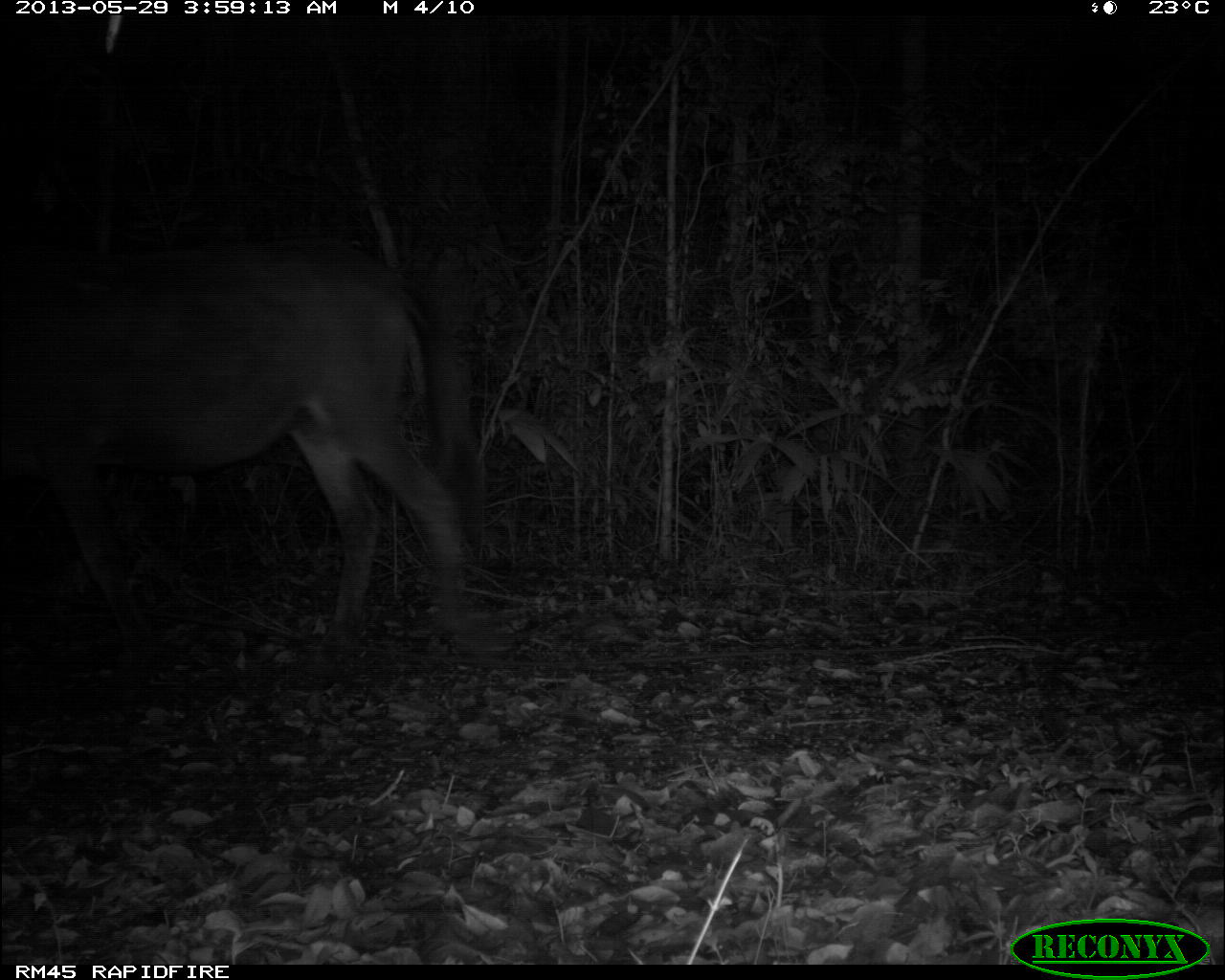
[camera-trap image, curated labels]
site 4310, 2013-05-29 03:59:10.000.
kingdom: Animalia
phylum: Chordata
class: Mammalia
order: Perissodactyla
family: Equidae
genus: Equus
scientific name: Equus ferus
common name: wild horse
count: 1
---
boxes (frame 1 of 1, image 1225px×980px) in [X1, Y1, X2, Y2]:
equus ferus: [1, 239, 474, 654]